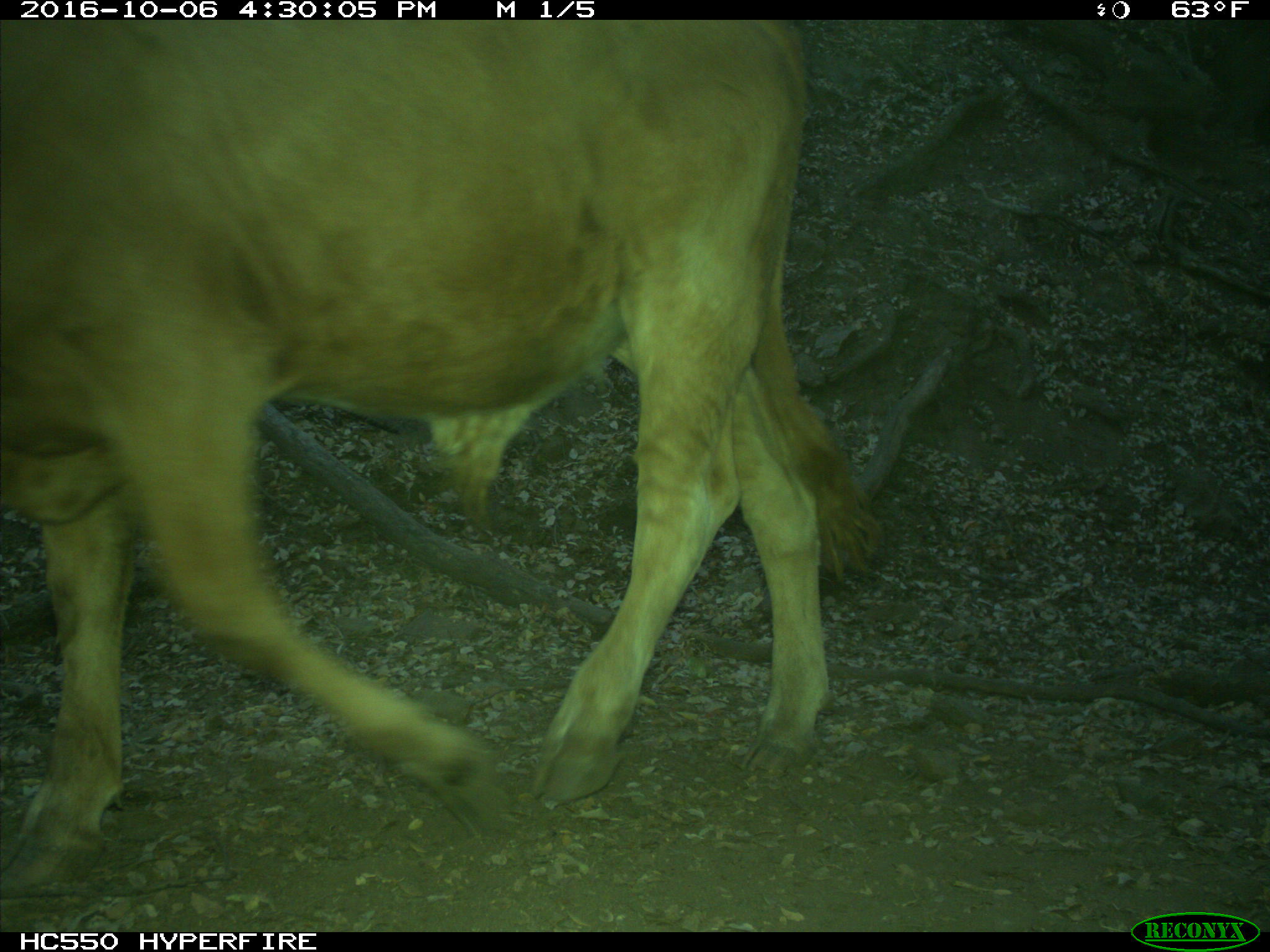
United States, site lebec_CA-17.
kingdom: Animalia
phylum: Chordata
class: Mammalia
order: Artiodactyla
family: Bovidae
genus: Bos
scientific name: Bos taurus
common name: domestic cow